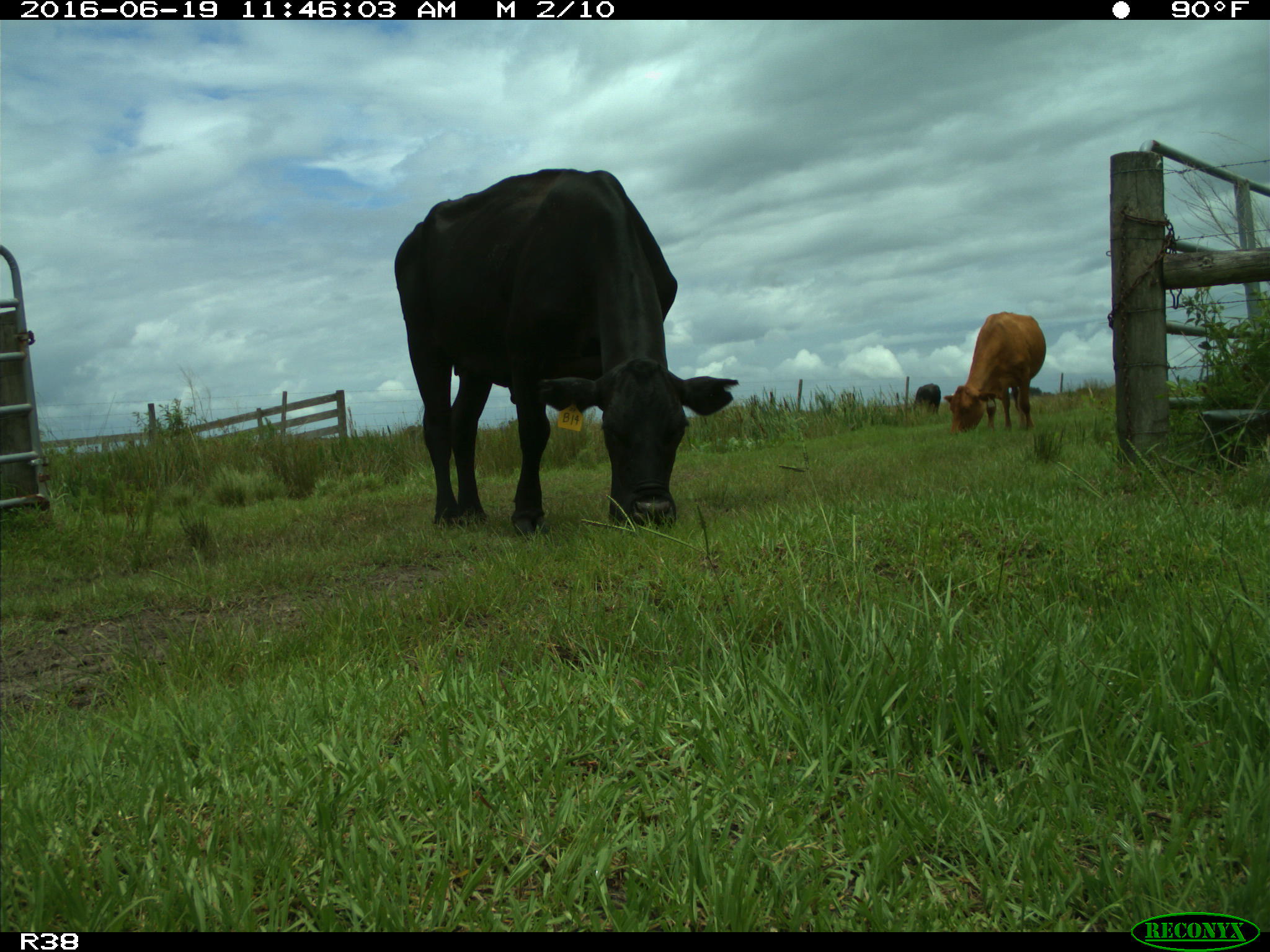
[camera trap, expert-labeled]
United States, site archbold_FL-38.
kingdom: Animalia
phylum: Chordata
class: Mammalia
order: Artiodactyla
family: Bovidae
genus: Bos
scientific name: Bos taurus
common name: domestic cow